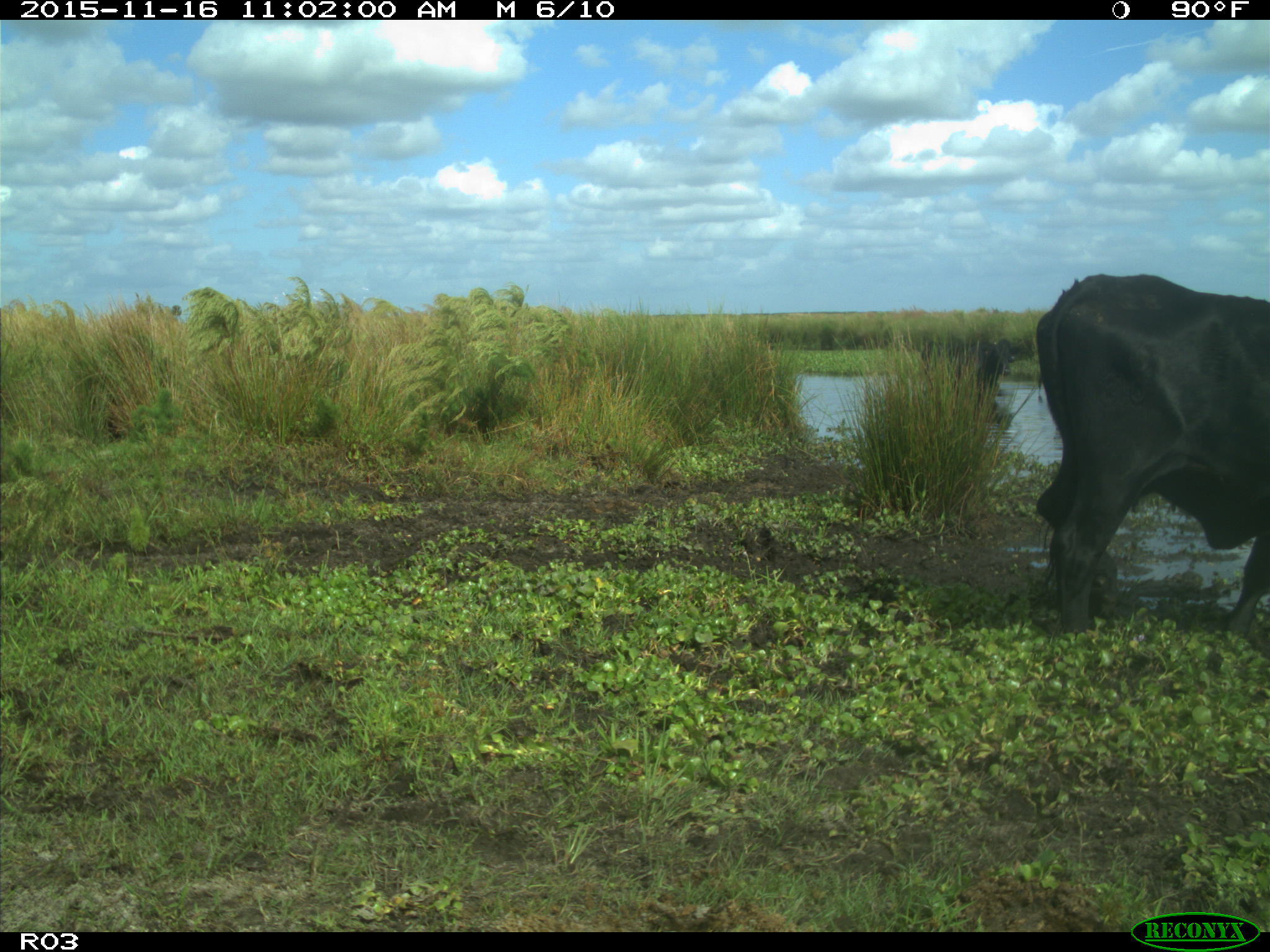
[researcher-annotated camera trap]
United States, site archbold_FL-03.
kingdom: Animalia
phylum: Chordata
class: Mammalia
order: Artiodactyla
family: Bovidae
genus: Bos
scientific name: Bos taurus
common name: domestic cow